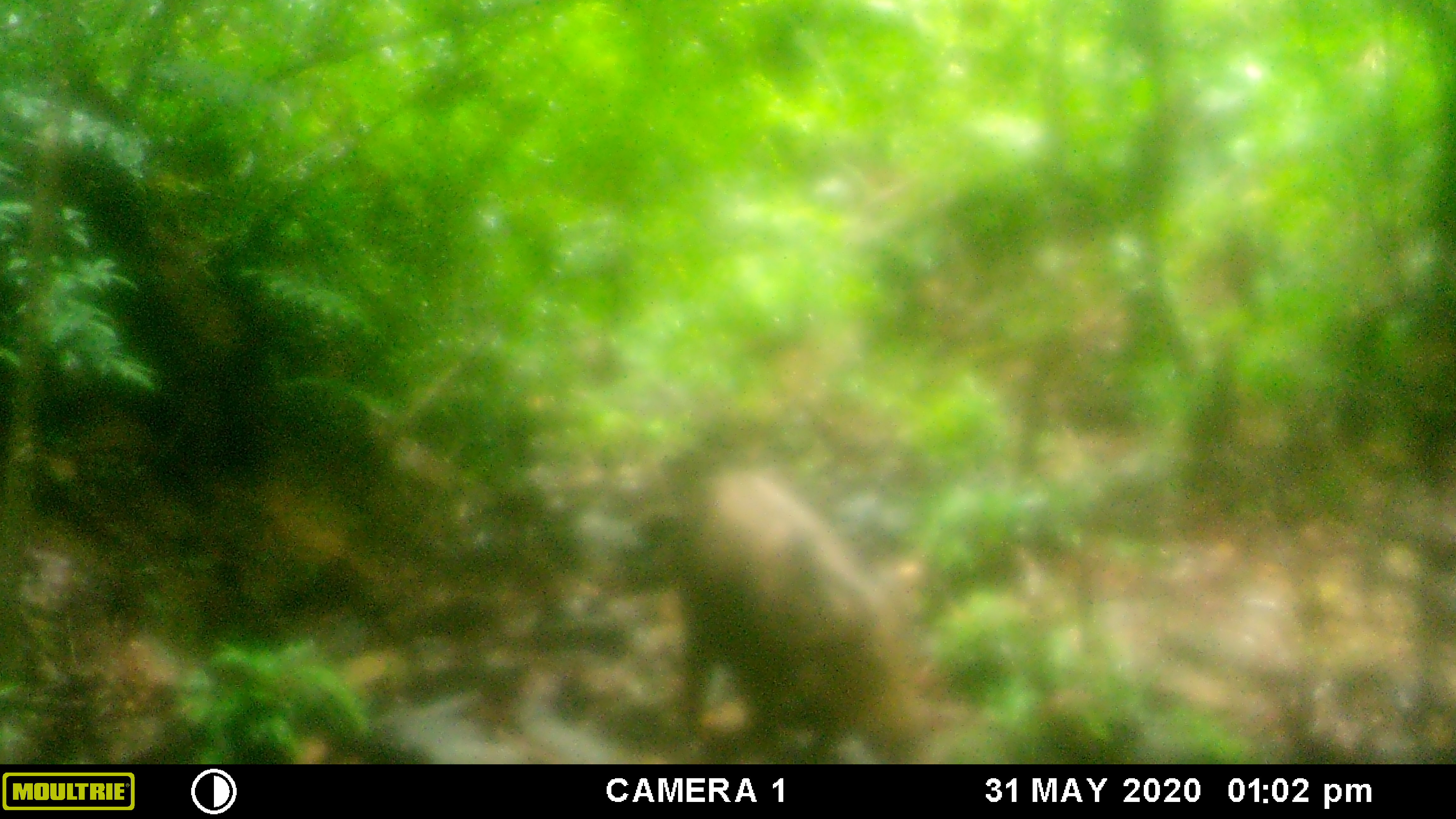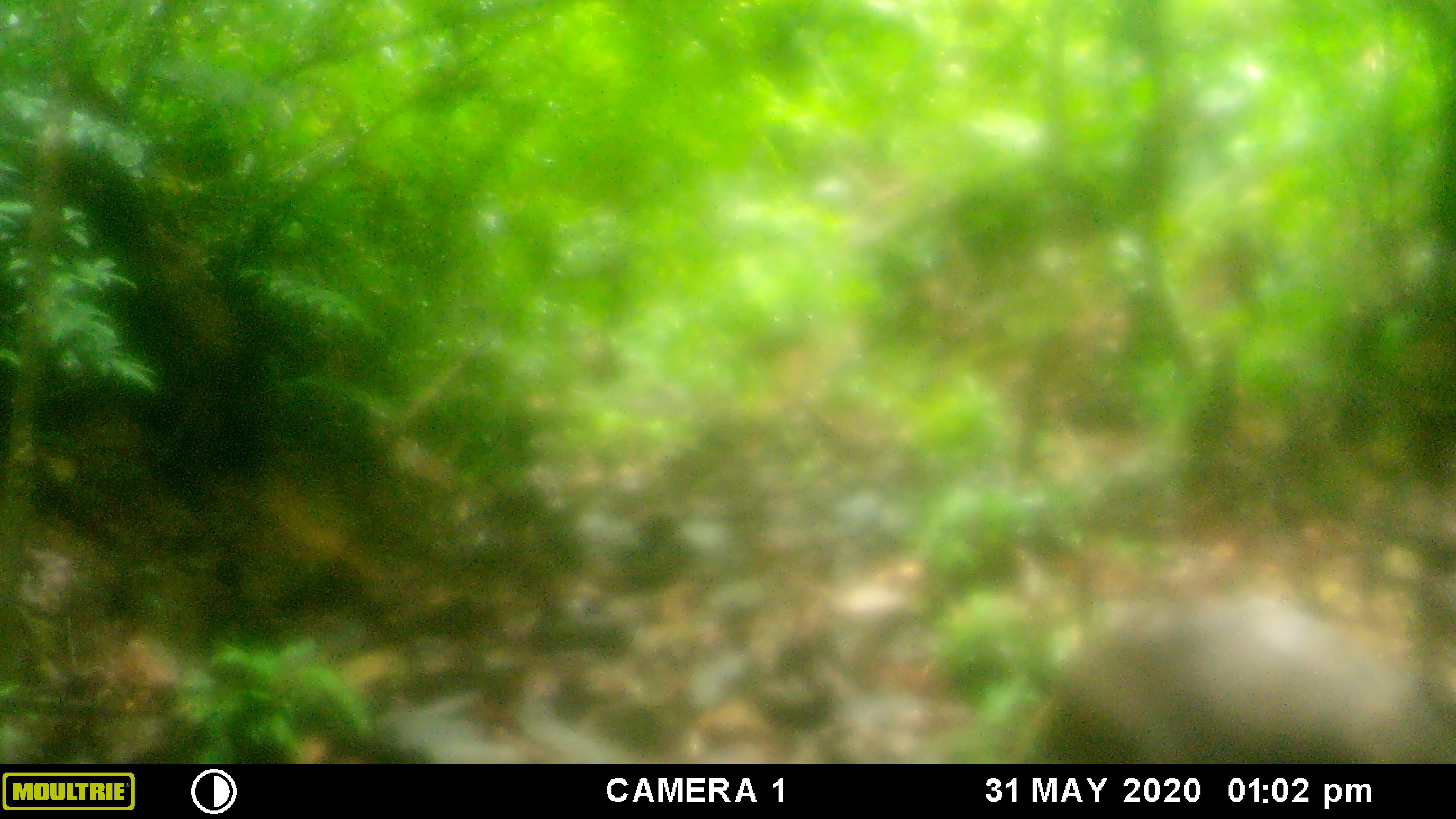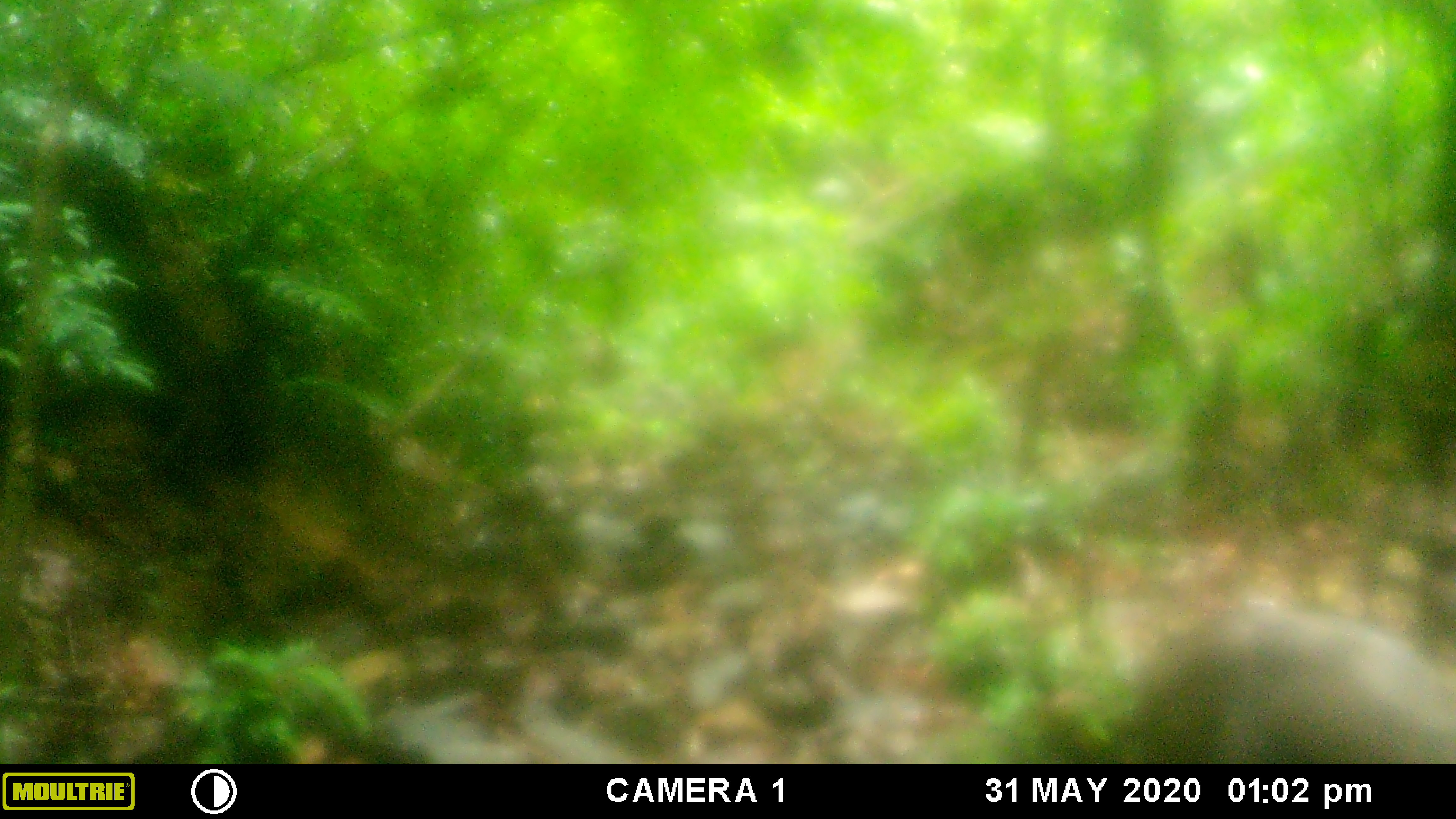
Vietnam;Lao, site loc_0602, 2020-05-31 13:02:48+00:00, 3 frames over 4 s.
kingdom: Animalia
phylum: Chordata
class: Mammalia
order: Artiodactyla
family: Suidae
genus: Sus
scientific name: Sus scrofa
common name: eurasian wild pig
Eurasian wild pig (Sus scrofa). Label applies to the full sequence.